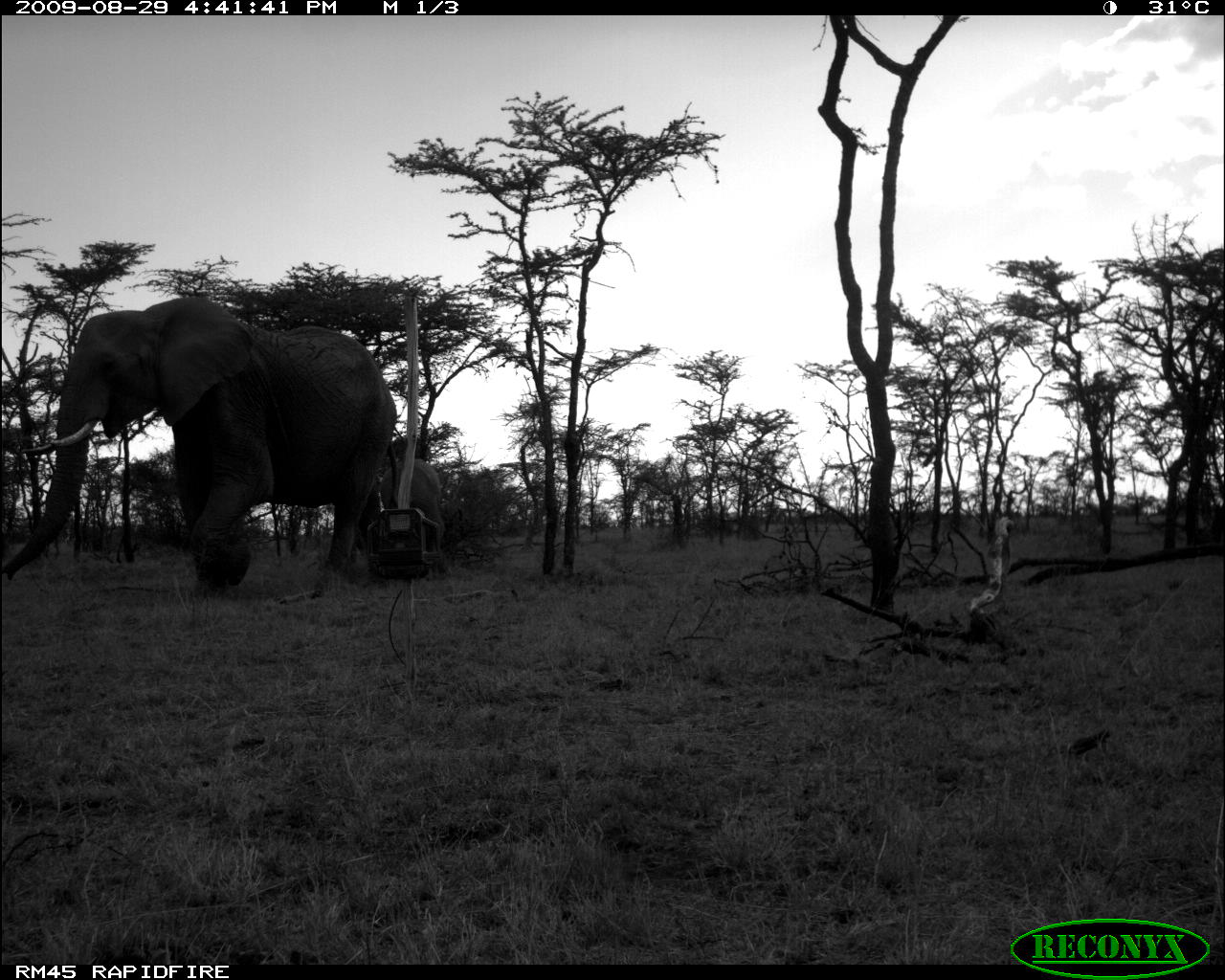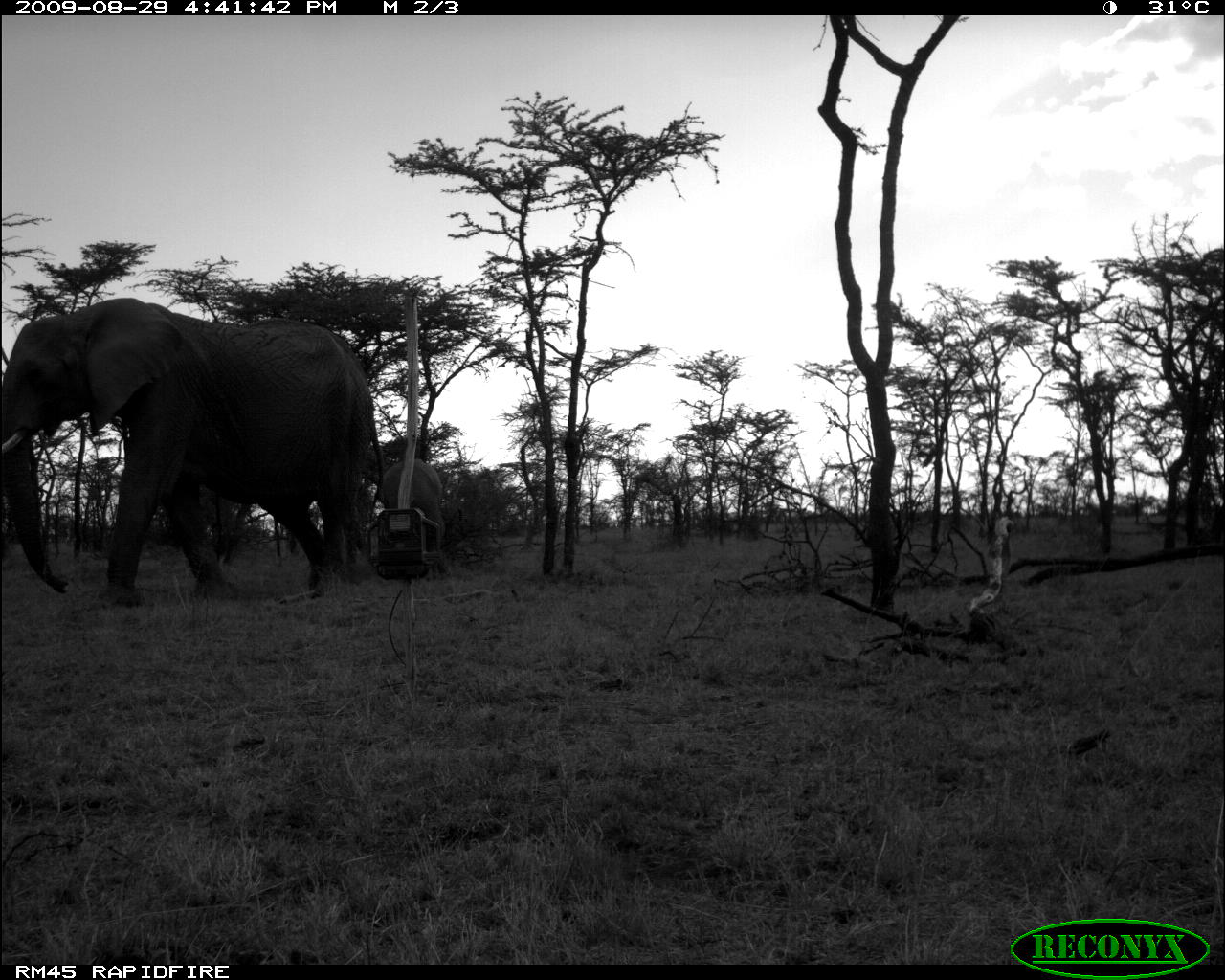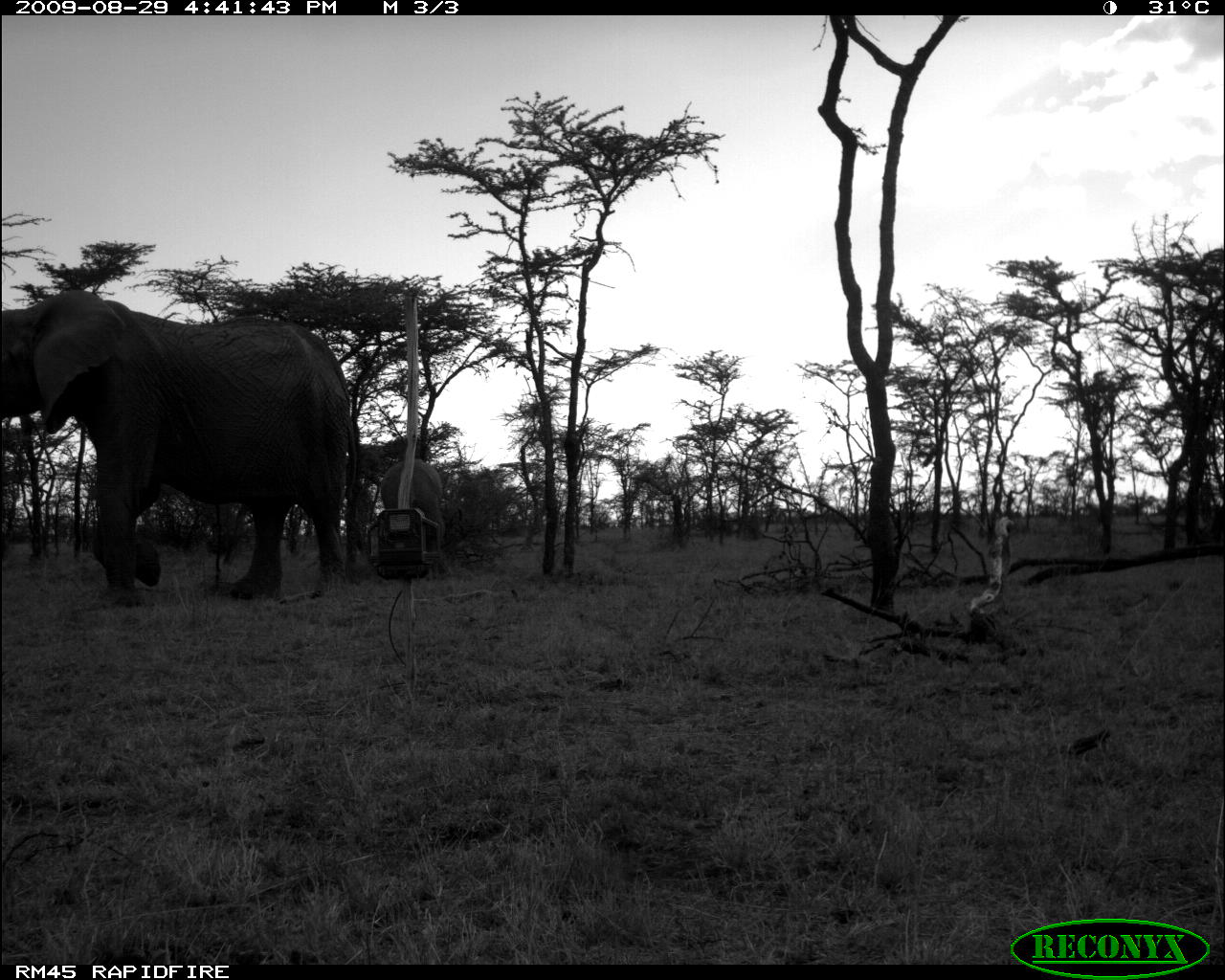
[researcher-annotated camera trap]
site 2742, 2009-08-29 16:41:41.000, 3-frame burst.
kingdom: Animalia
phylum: Chordata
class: Mammalia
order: Proboscidea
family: Elephantidae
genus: Loxodonta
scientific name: Loxodonta africana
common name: african bush elephant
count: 2